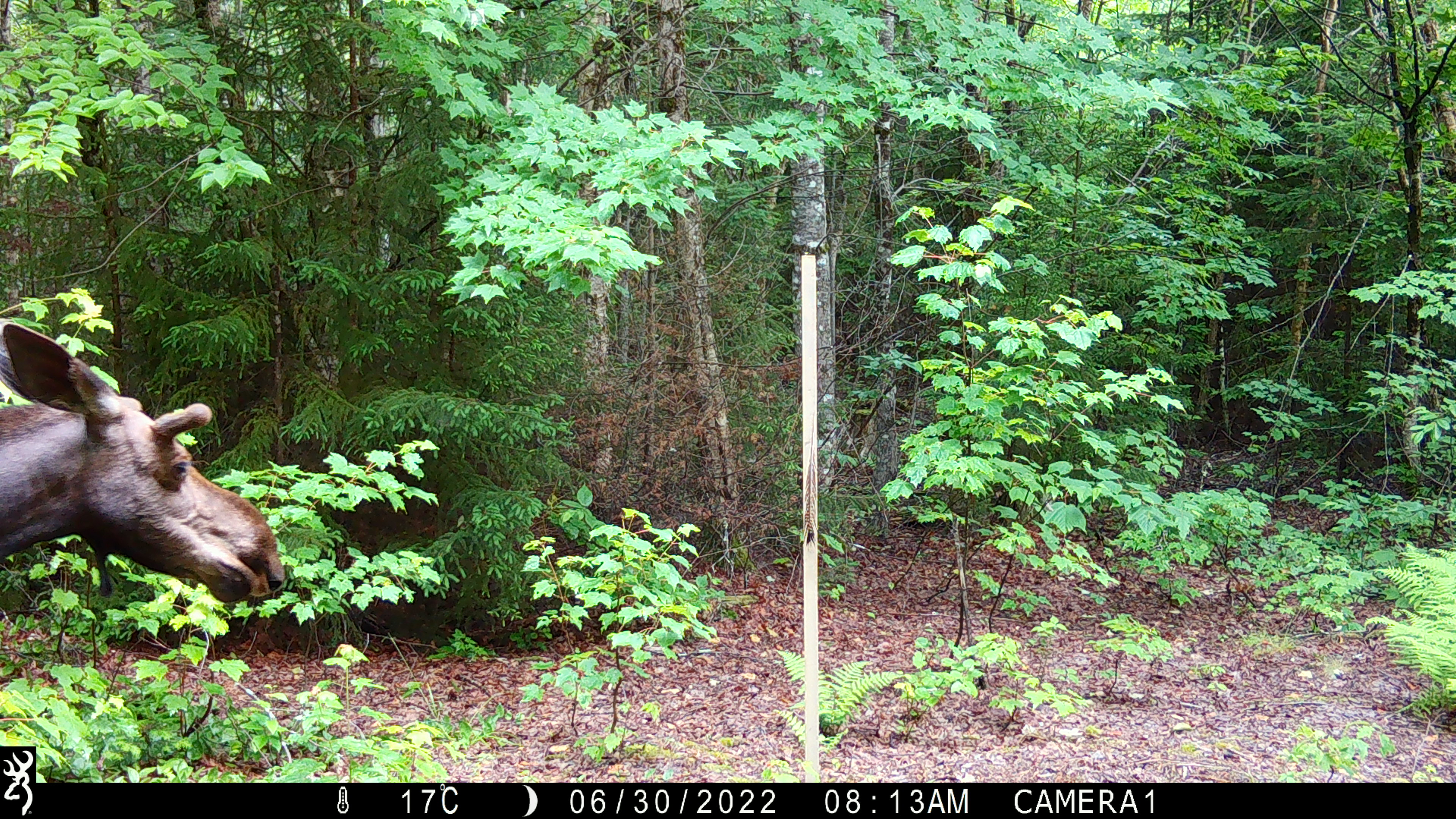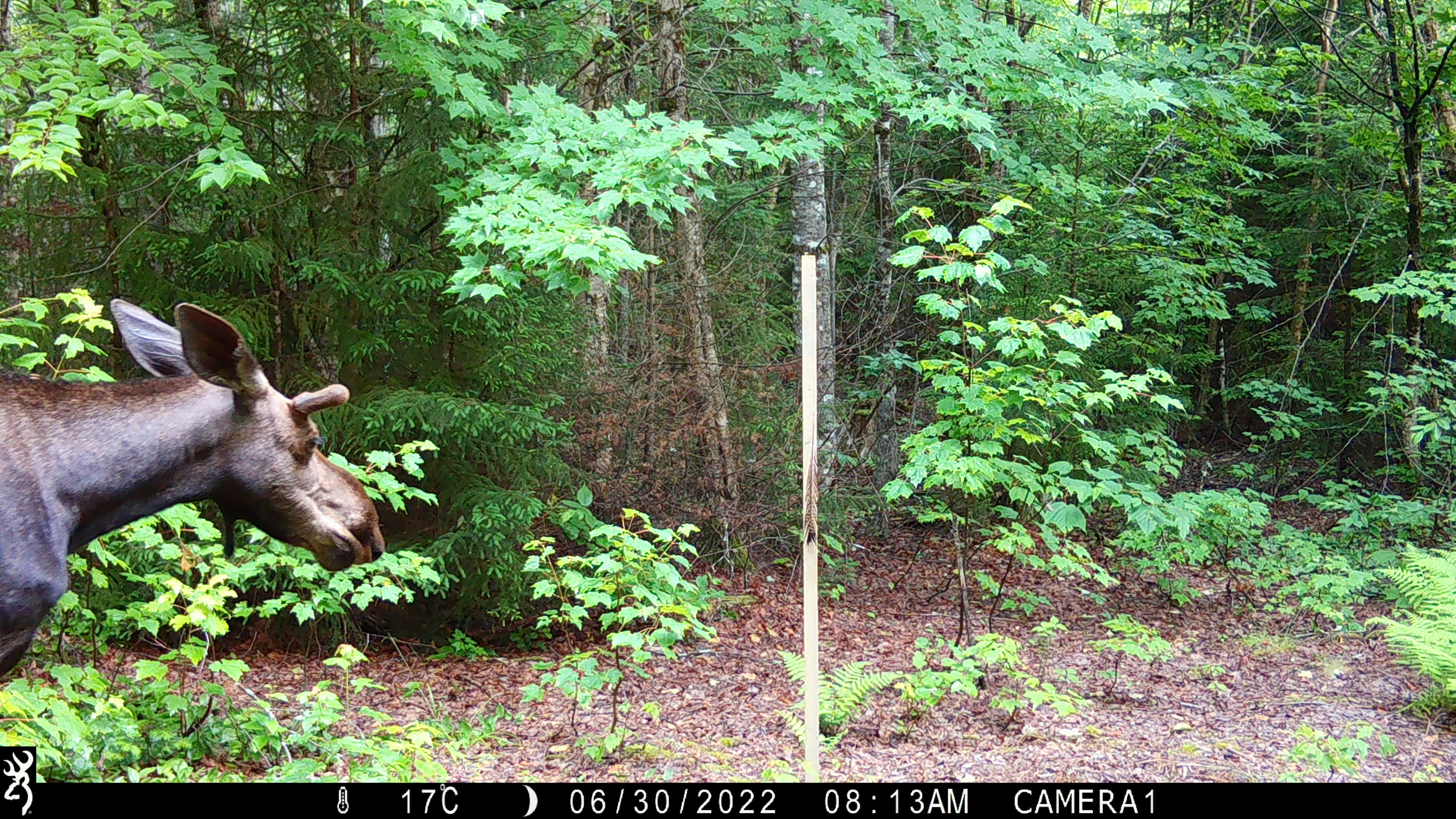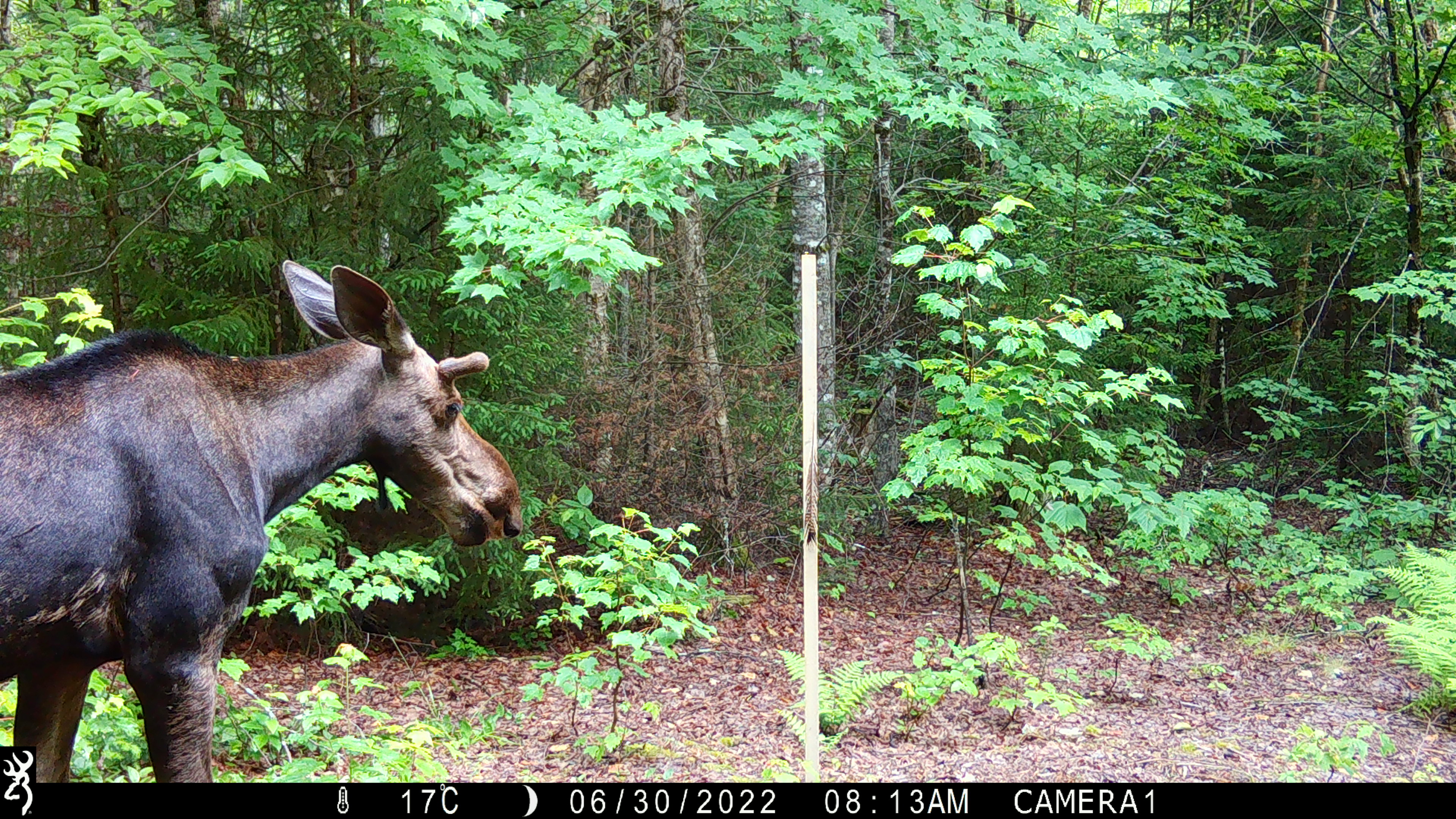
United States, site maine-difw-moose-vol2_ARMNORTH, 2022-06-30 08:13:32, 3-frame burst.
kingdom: Animalia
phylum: Chordata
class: Mammalia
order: Artiodactyla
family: Cervidae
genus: Alces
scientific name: Alces alces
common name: moose